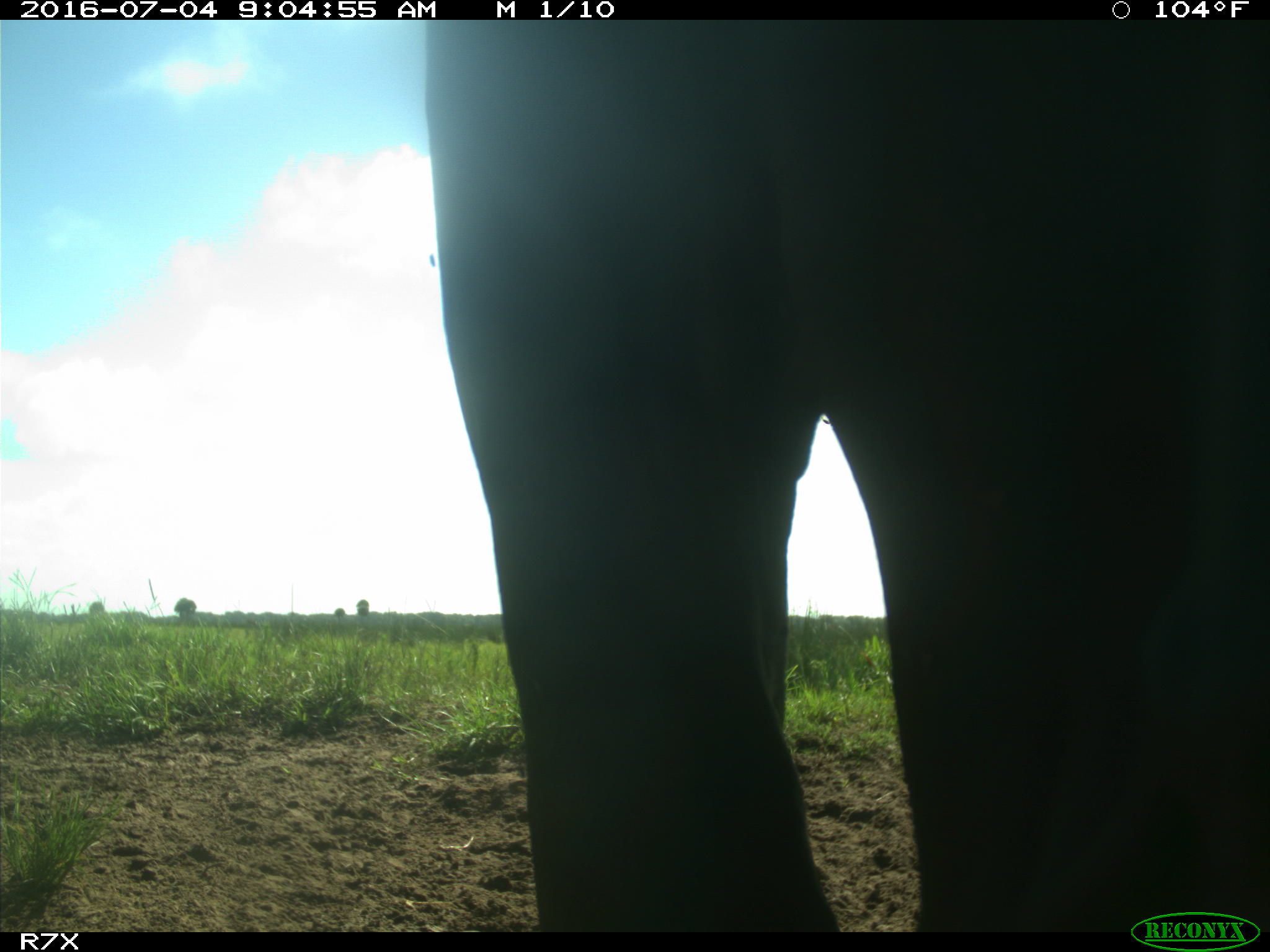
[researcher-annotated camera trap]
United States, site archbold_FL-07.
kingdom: Animalia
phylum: Chordata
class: Mammalia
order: Artiodactyla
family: Bovidae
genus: Bos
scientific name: Bos taurus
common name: domestic cow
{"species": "Bos taurus (domestic cow)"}